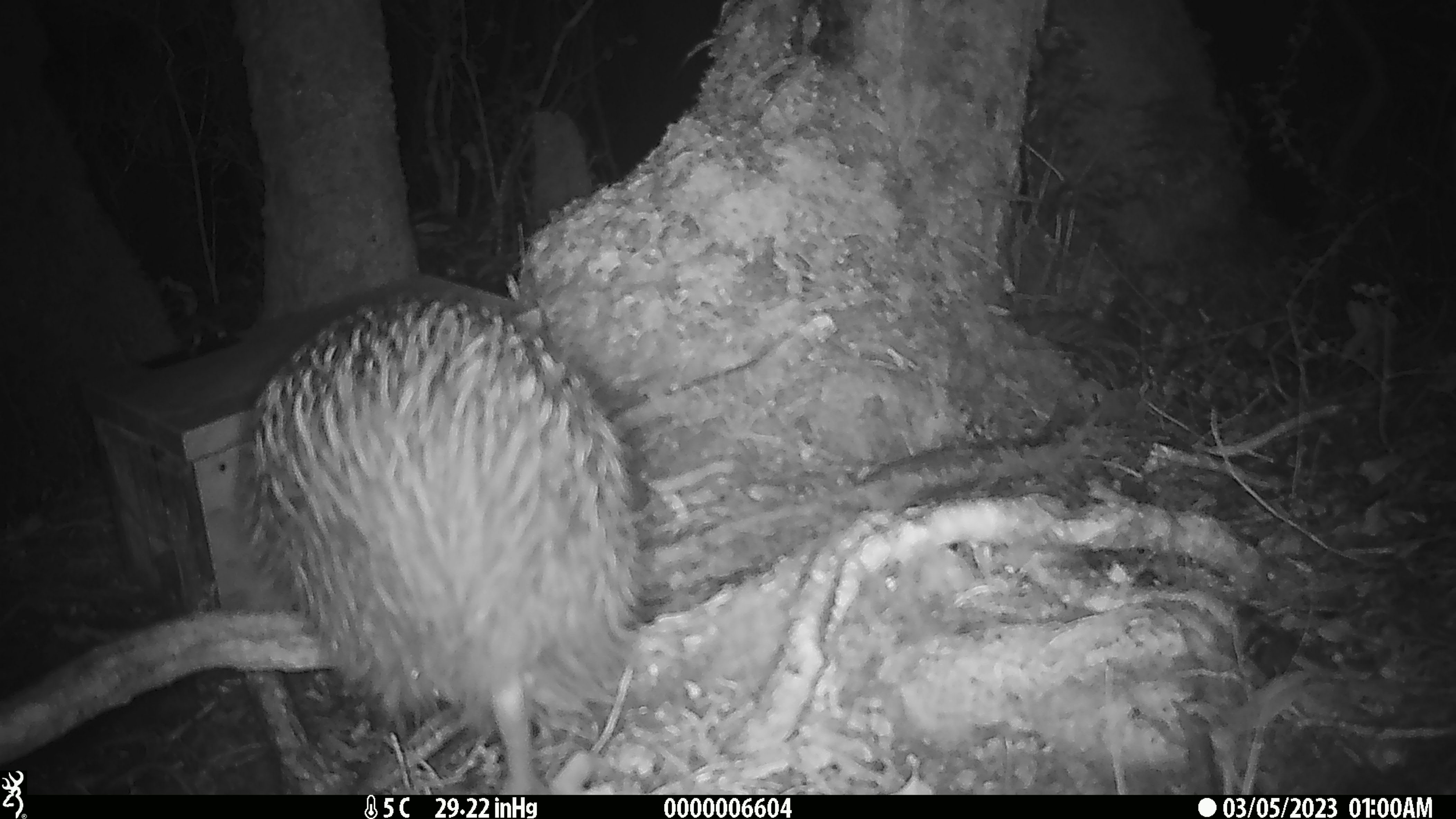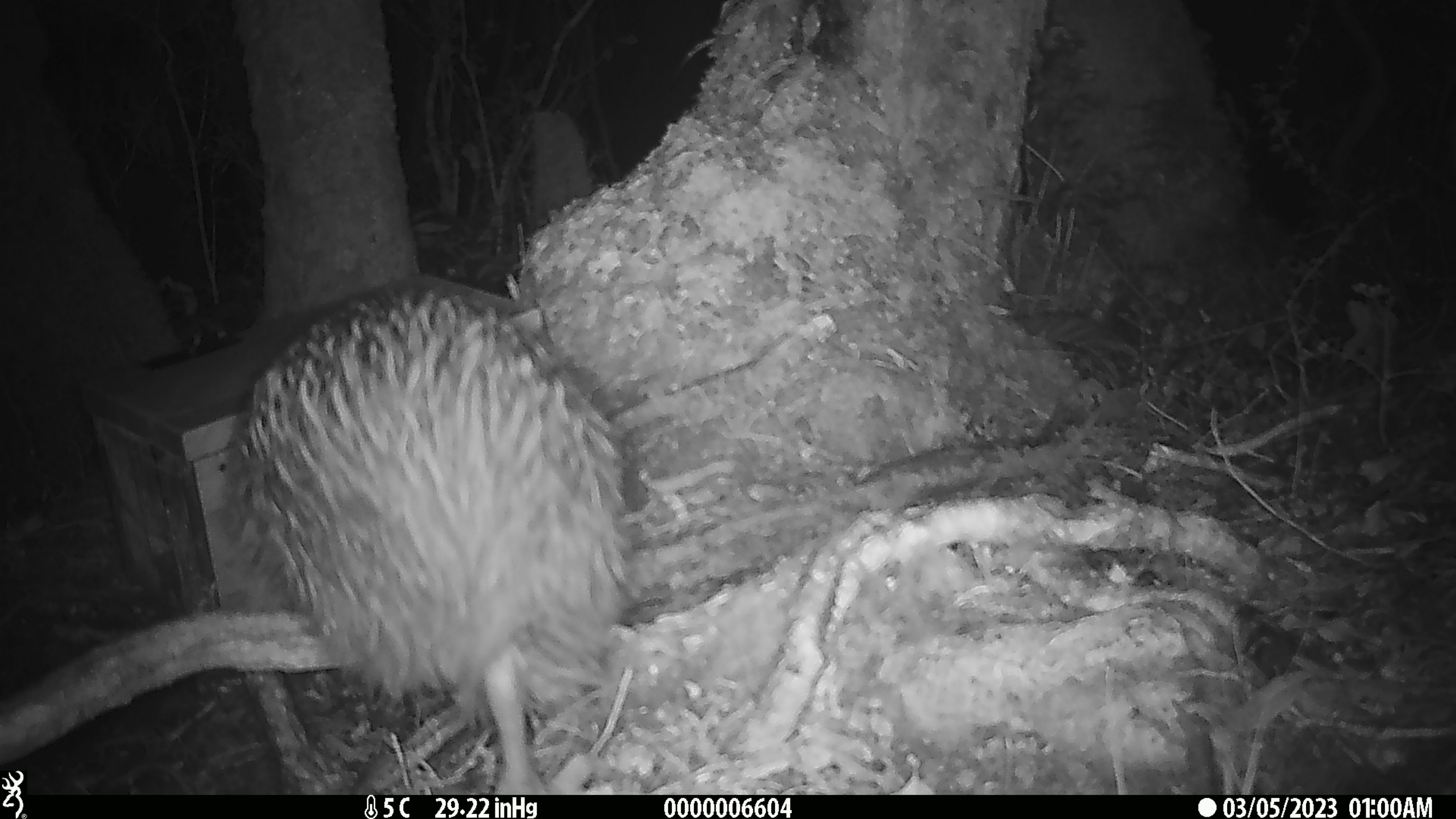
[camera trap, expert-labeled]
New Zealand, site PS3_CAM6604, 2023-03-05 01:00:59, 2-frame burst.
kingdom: Animalia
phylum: Chordata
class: Aves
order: Apterygiformes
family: Apterygidae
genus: Apteryx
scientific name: Apteryx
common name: kiwi